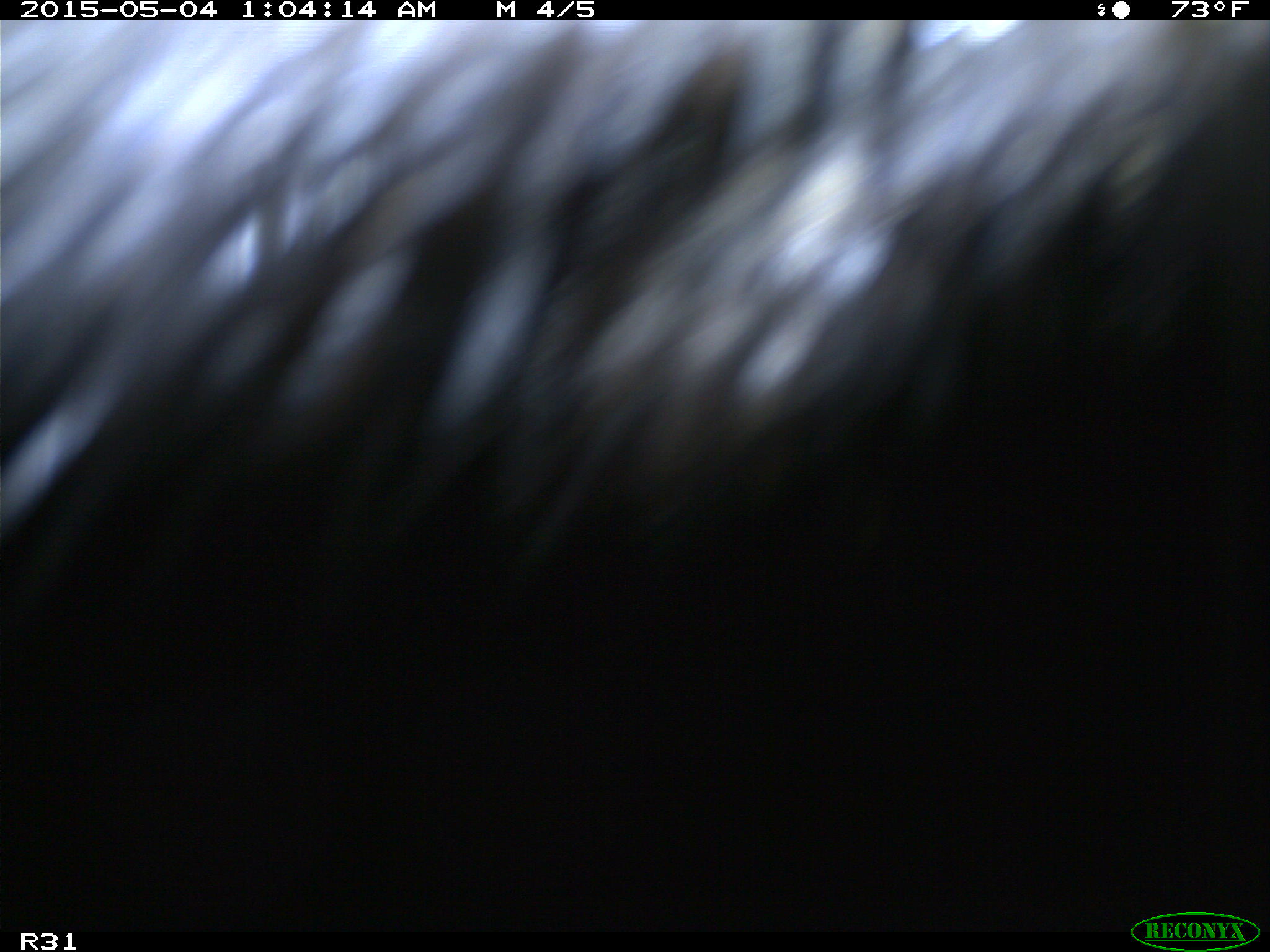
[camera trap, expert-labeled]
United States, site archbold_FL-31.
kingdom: Animalia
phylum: Chordata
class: Mammalia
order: Artiodactyla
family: Bovidae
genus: Bos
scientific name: Bos taurus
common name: domestic cow